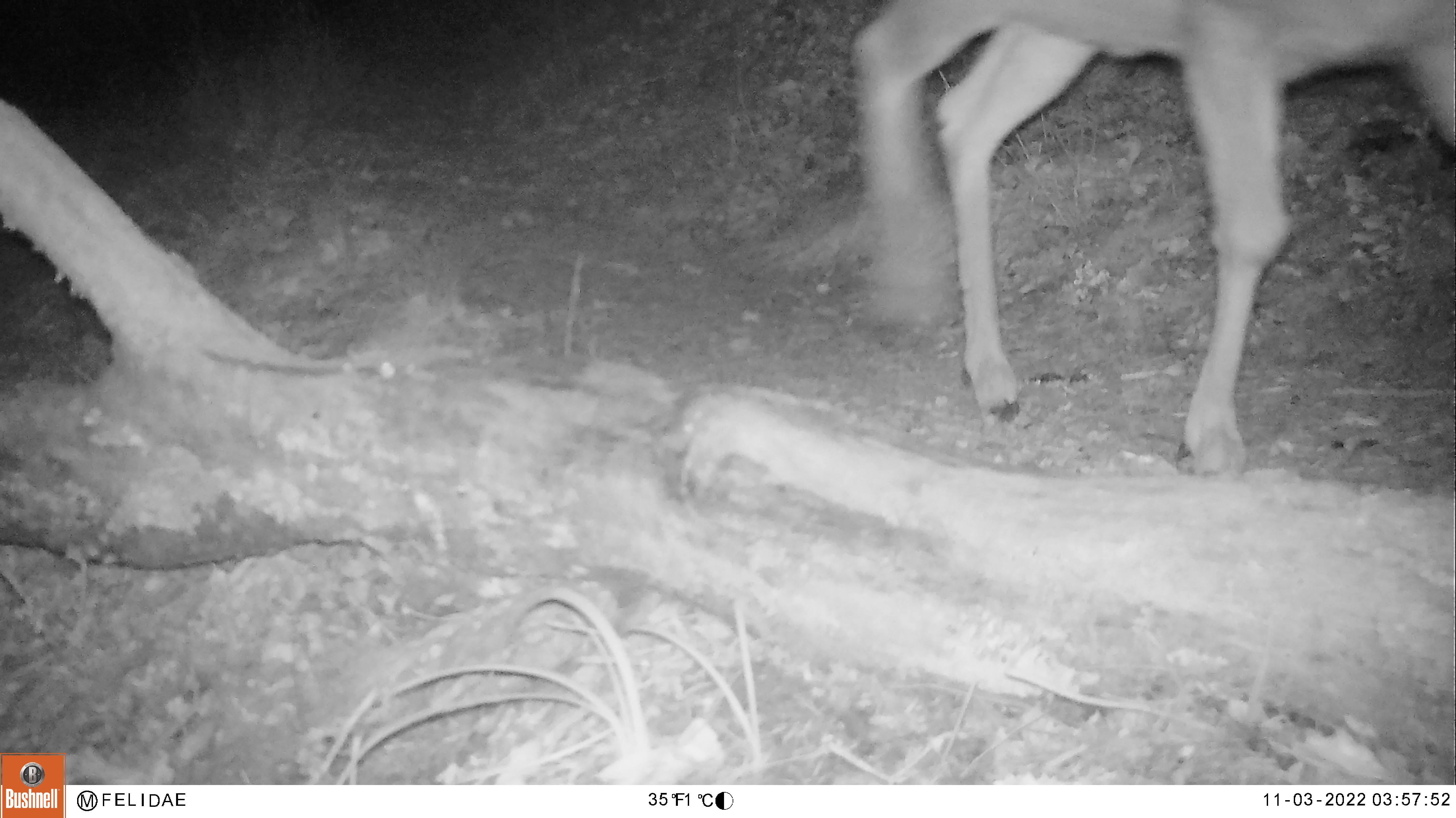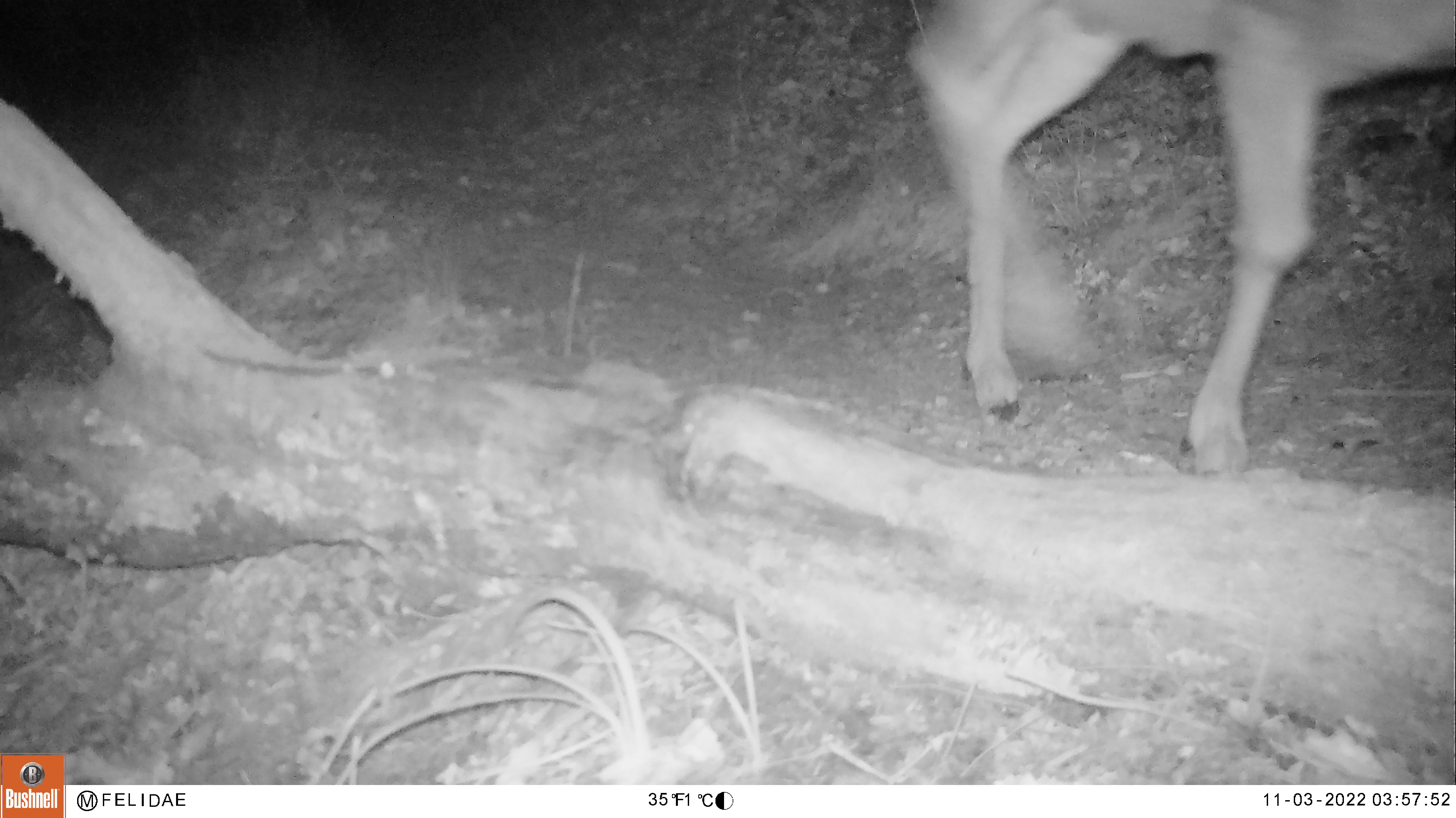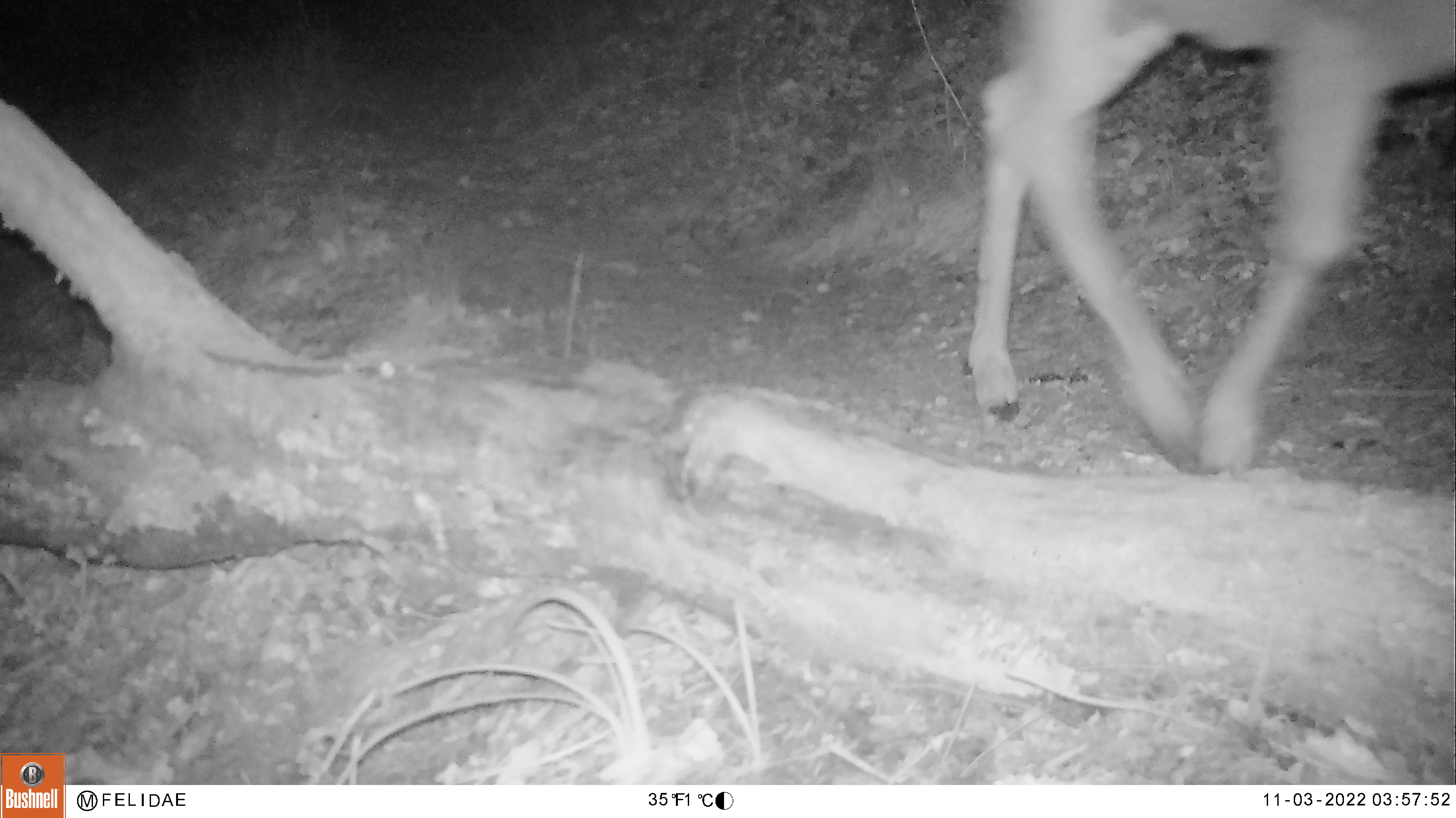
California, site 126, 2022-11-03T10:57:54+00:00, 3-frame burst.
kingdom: Animalia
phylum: Chordata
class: Mammalia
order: Artiodactyla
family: Cervidae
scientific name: Cervidae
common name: elk or deer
Elk or deer (Cervidae).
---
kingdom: Animalia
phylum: Chordata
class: Mammalia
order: Artiodactyla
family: Cervidae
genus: Odocoileus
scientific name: Odocoileus hemionus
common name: mule deer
Mule deer (Odocoileus hemionus).